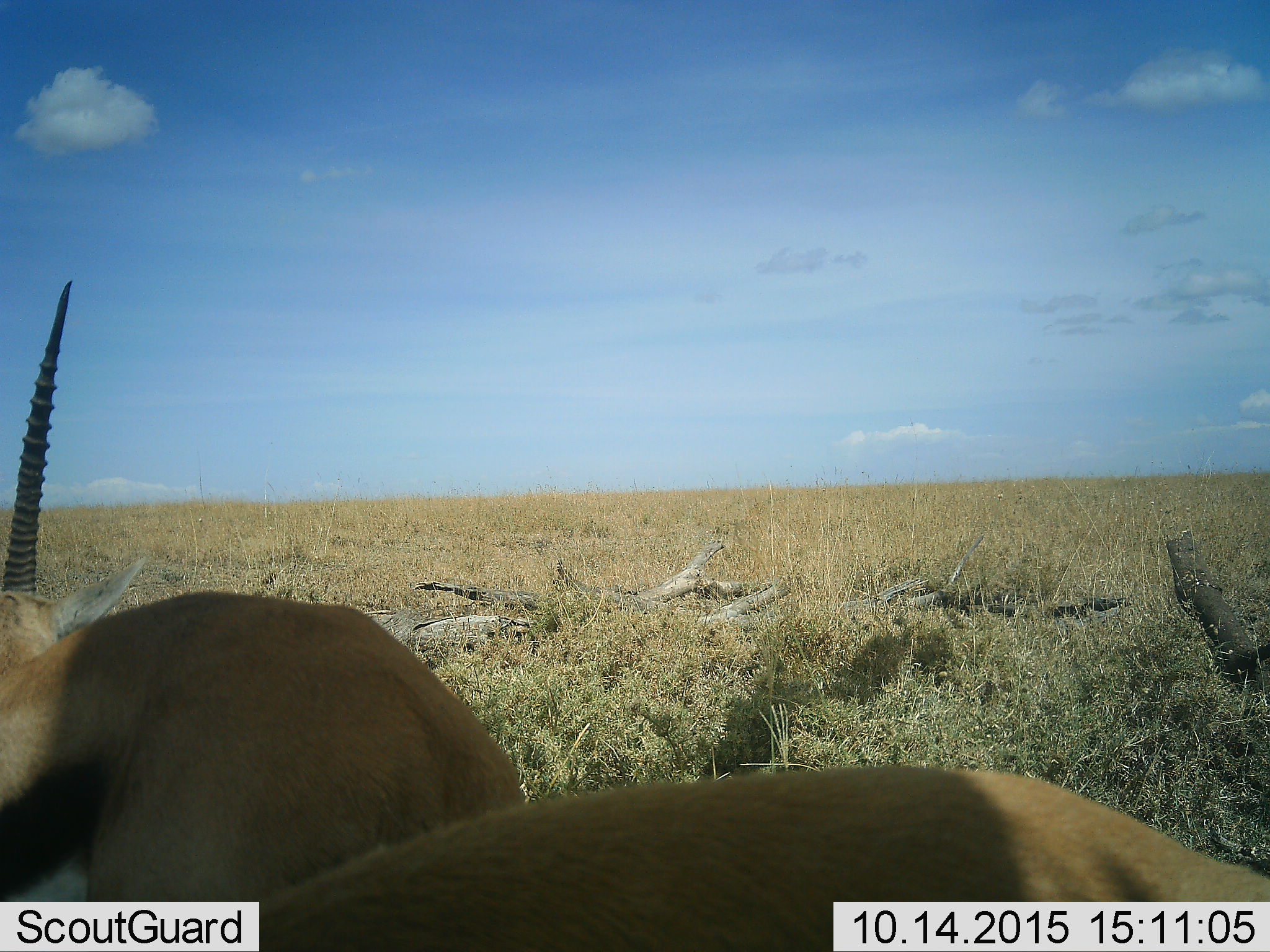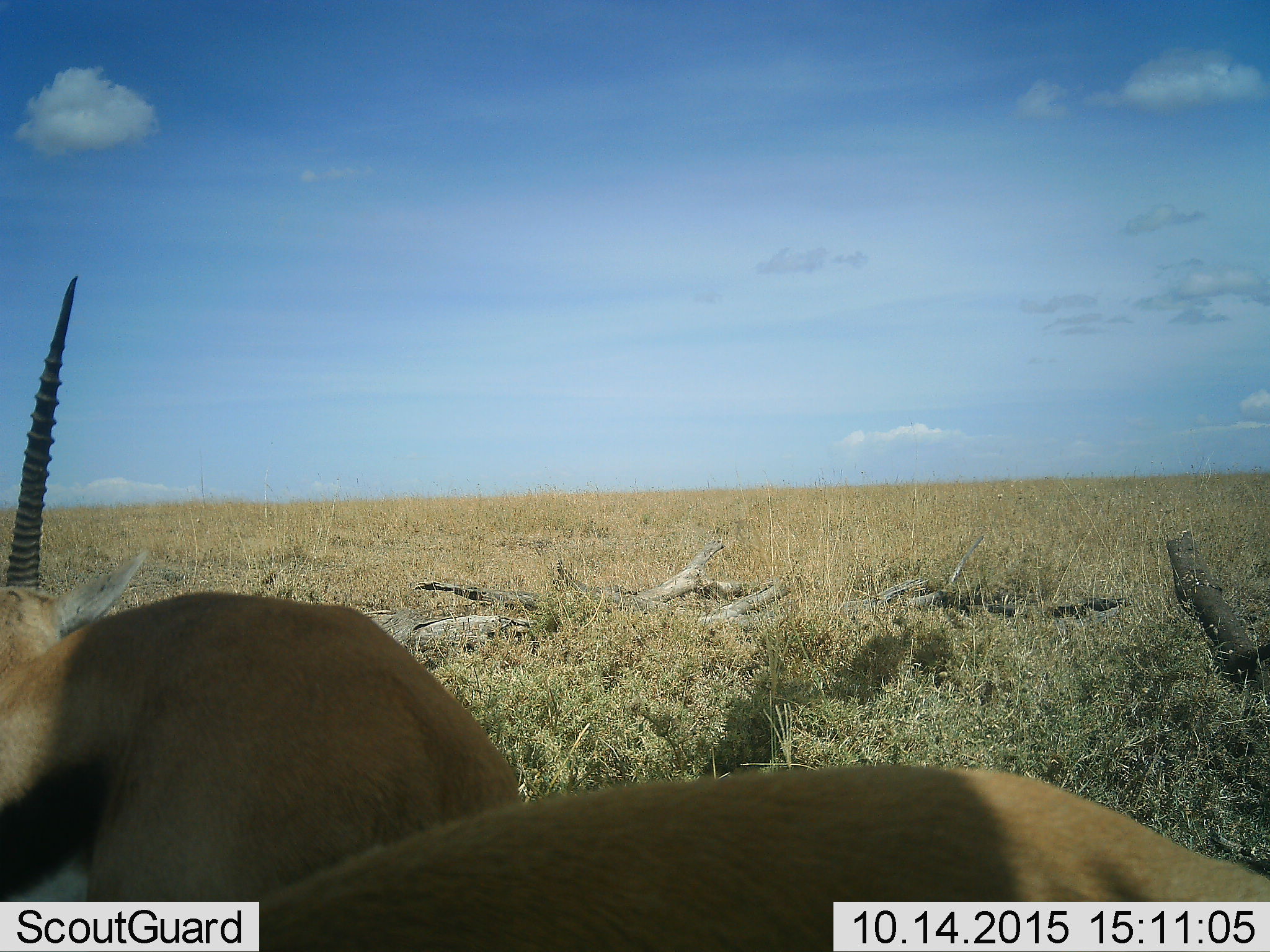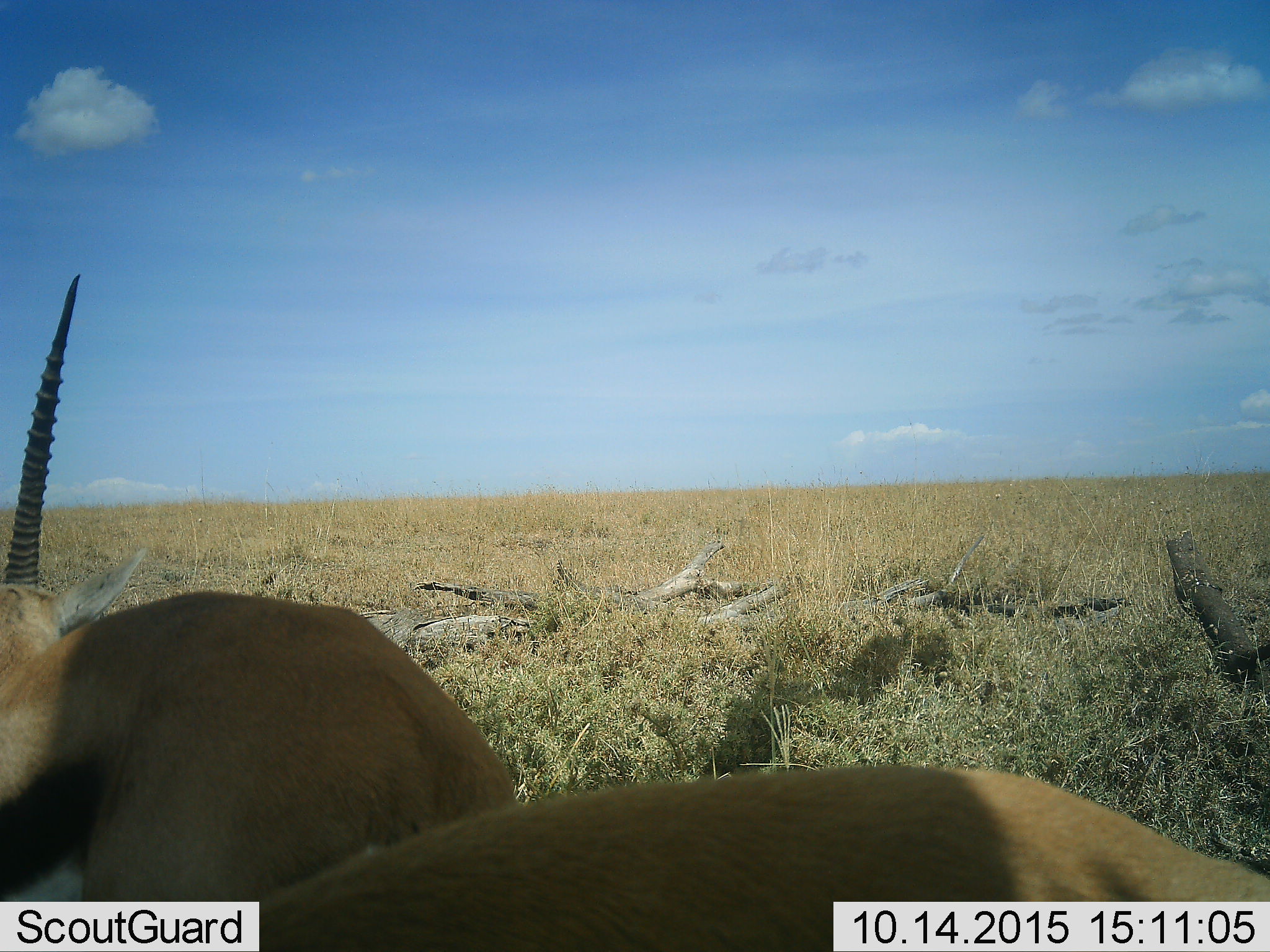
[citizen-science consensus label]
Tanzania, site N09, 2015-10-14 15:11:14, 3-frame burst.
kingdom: Animalia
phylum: Chordata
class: Mammalia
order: Artiodactyla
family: Bovidae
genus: Eudorcas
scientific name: Eudorcas thomsonii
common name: thomson's gazelle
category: gazellethomsons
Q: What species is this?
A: Gazellethomsons (thomson's gazelle) (Eudorcas thomsonii).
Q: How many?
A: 2.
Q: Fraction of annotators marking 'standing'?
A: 75%.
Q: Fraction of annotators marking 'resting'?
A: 0%.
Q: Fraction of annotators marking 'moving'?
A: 12%.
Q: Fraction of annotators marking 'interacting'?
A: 0%.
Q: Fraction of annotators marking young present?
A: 0%.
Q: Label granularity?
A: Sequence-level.